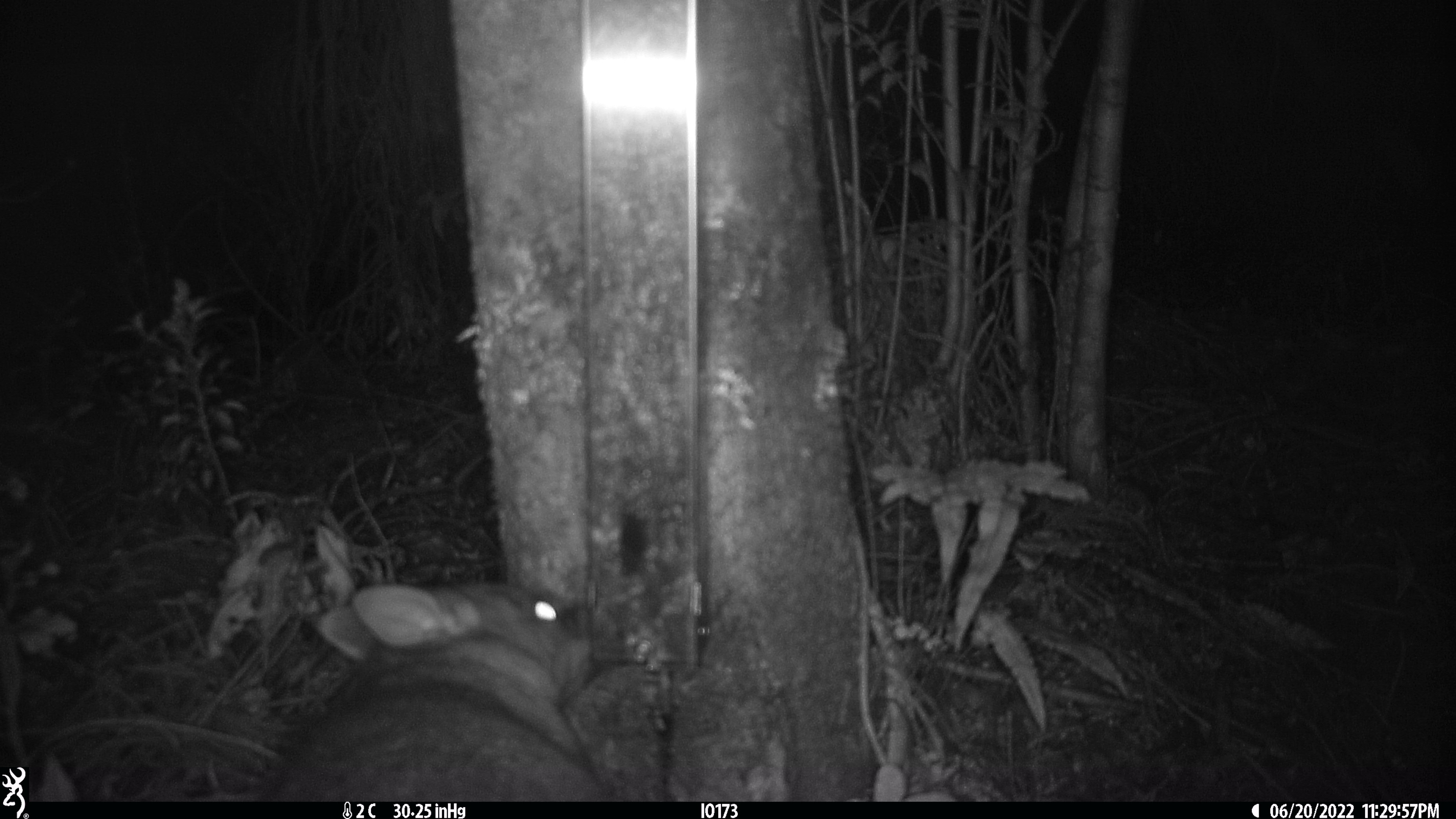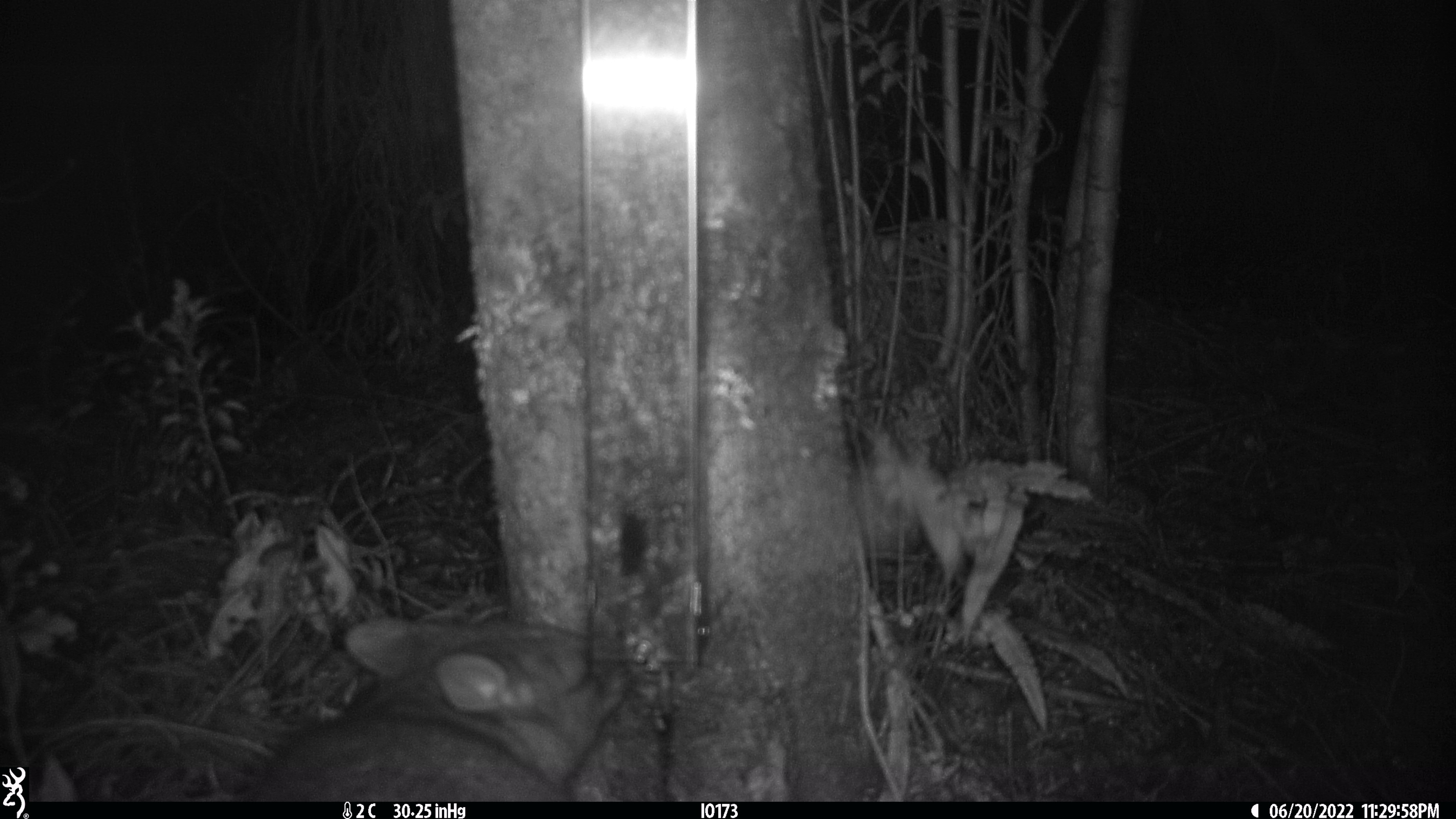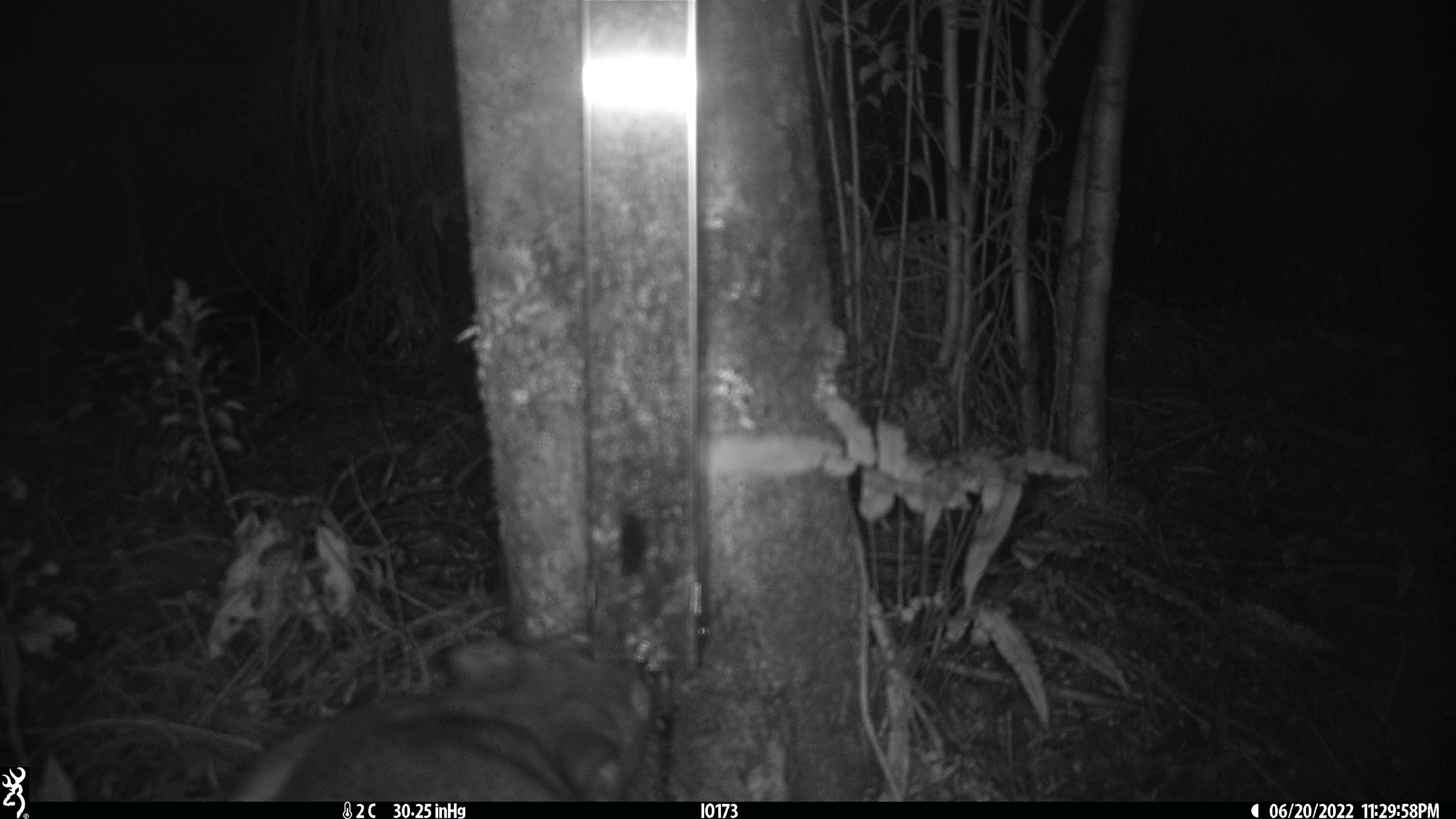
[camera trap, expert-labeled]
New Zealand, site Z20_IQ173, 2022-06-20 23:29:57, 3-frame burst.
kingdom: Animalia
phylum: Chordata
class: Mammalia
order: Diprotodontia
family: Phalangeridae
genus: Trichosurus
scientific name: Trichosurus vulpecula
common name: common brushtail possum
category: possum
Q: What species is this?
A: Possum (common brushtail possum) (Trichosurus vulpecula).